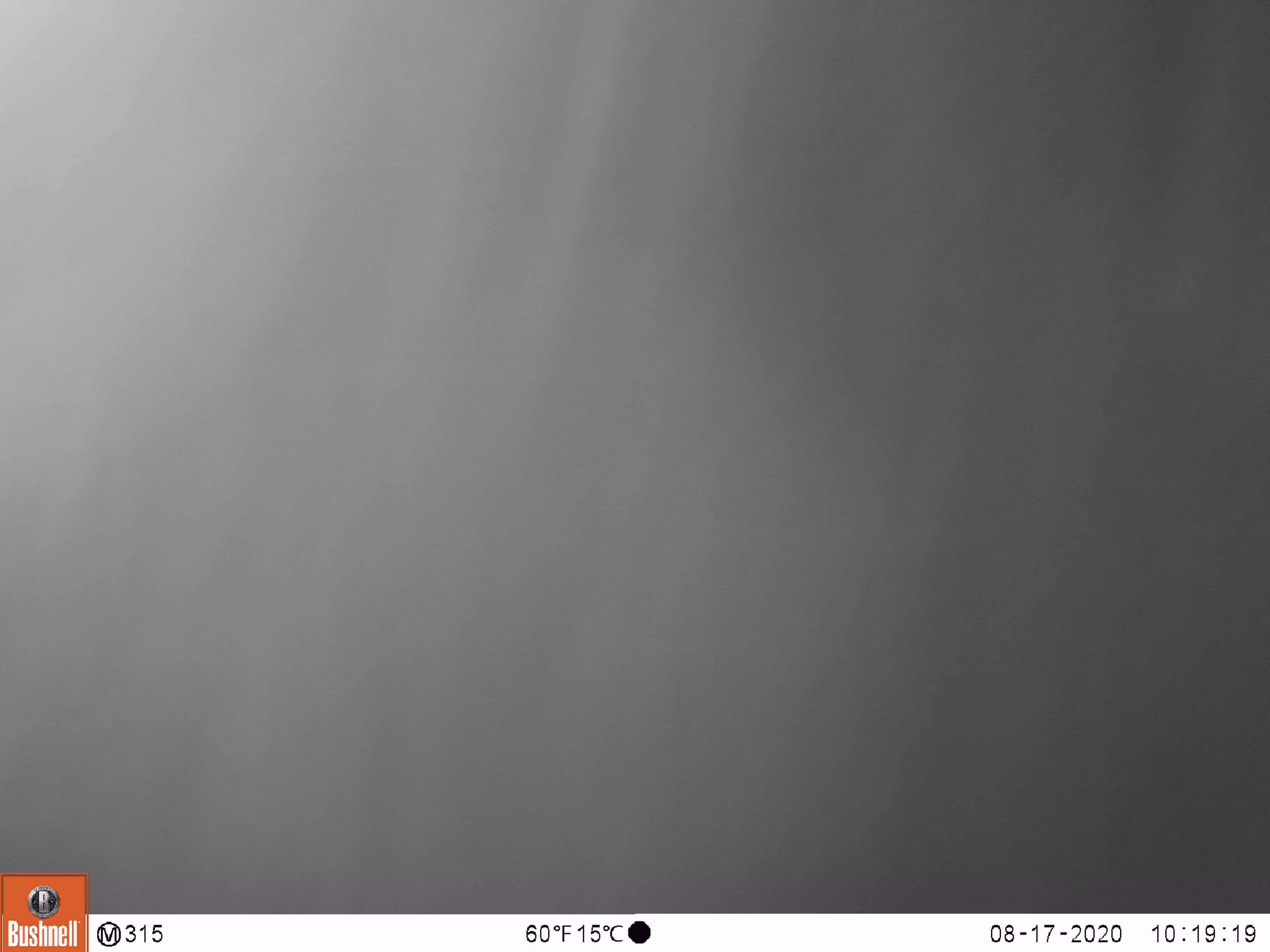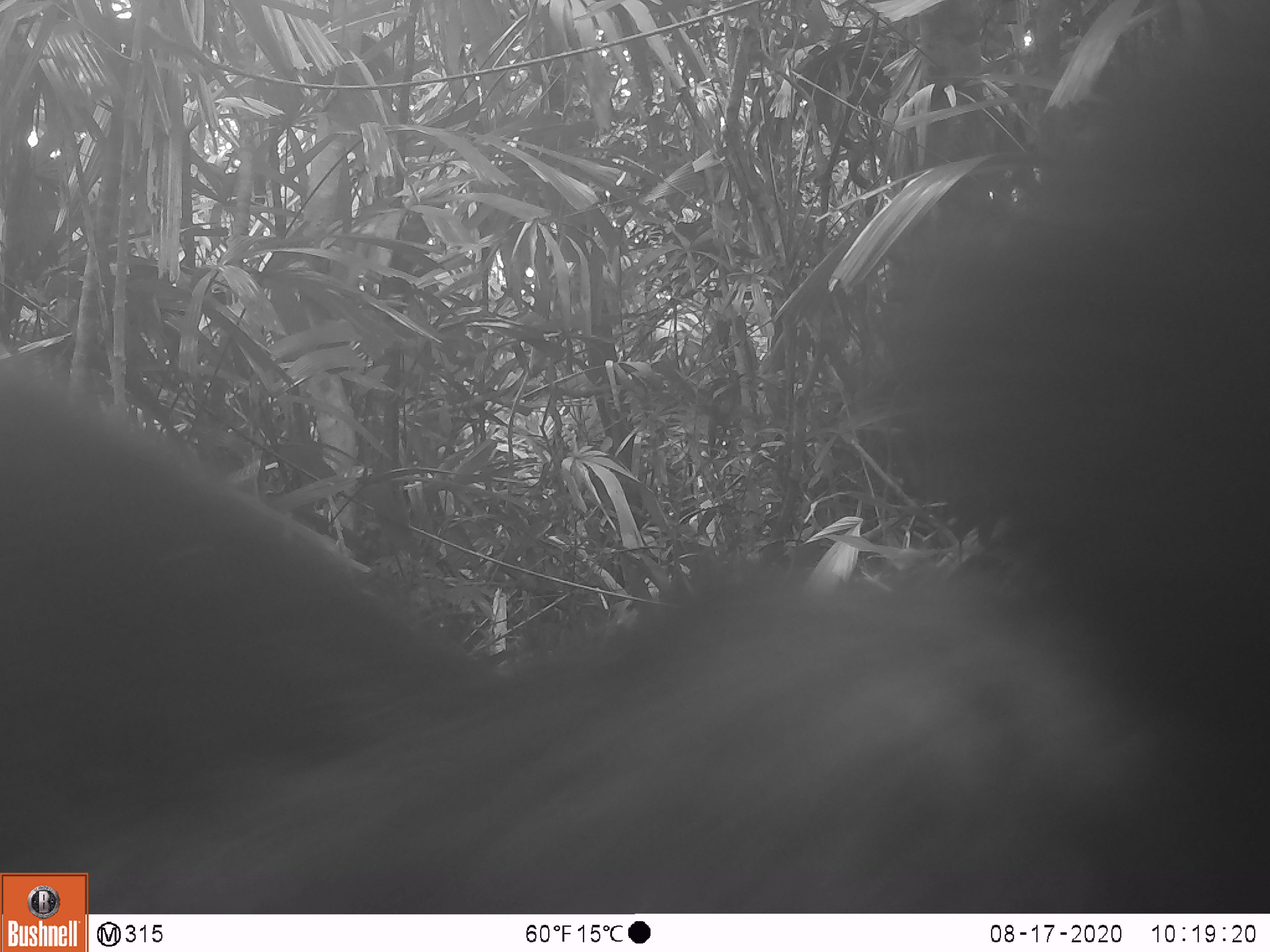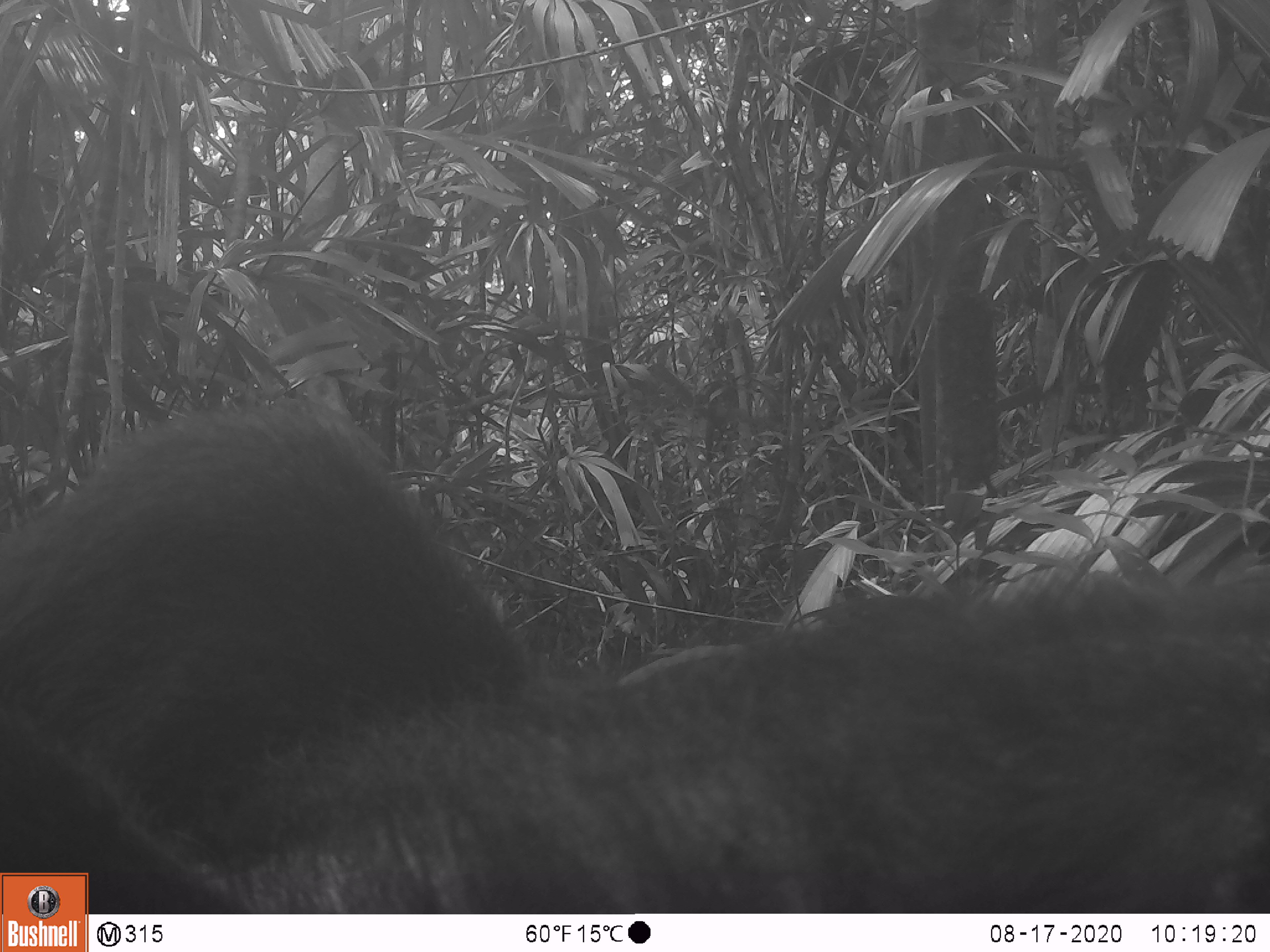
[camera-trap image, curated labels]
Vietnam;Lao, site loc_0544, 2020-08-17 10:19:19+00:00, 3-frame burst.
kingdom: Animalia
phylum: Chordata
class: Mammalia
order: Carnivora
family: Ursidae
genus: Ursus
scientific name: Ursus thibetanus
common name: asian black bear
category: asiatic black bear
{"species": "asiatic black bear (asian black bear) (Ursus thibetanus)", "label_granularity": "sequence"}